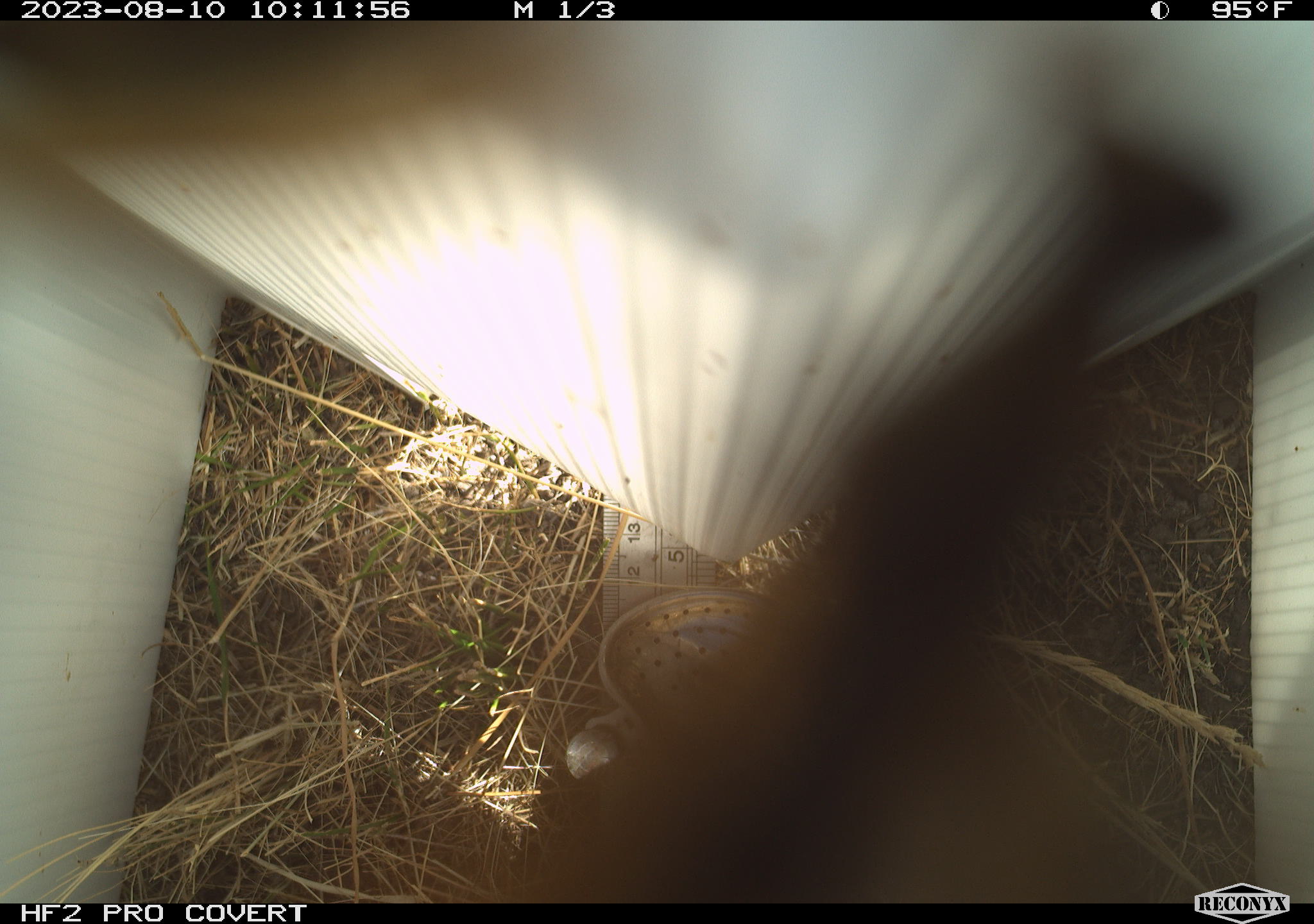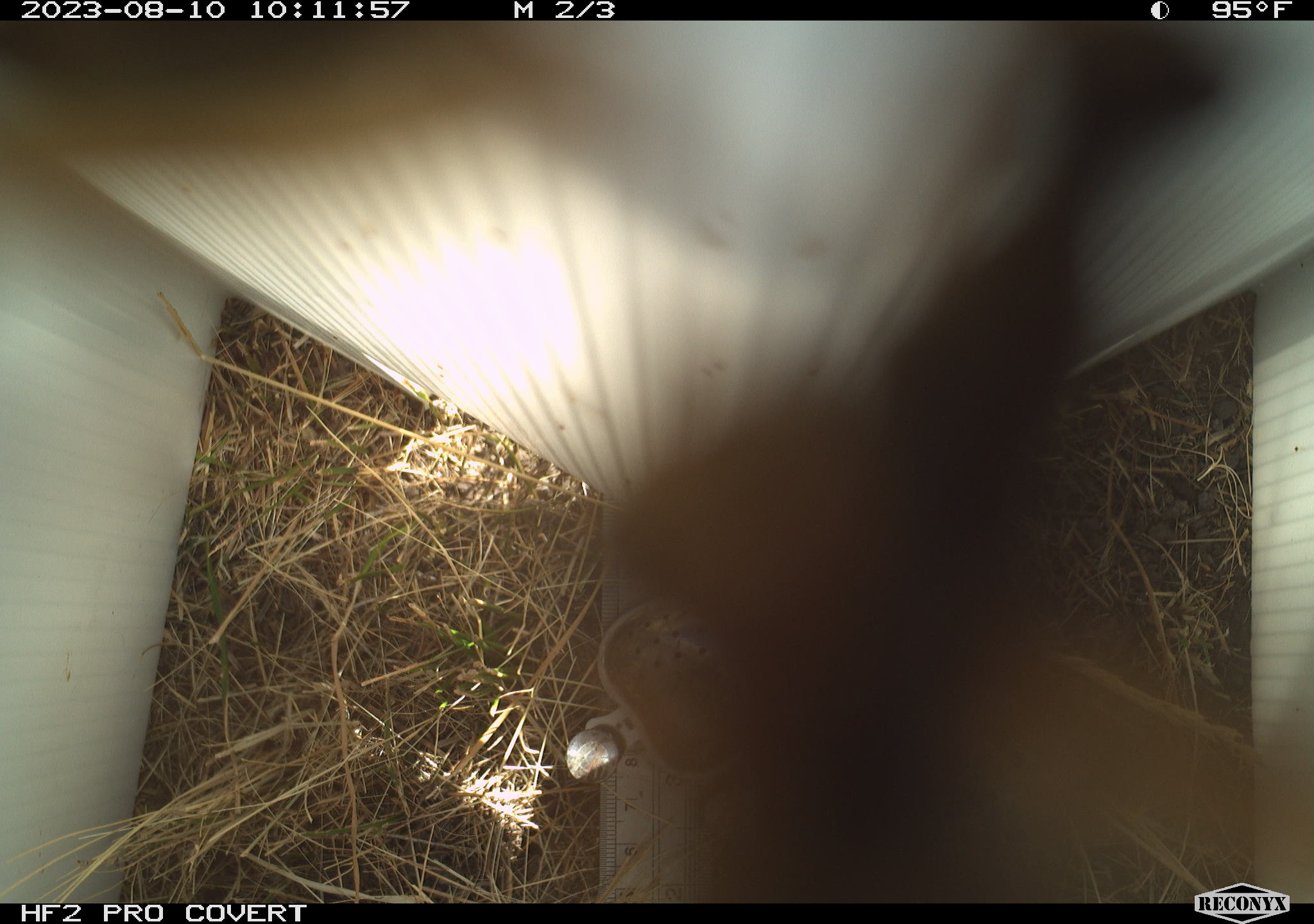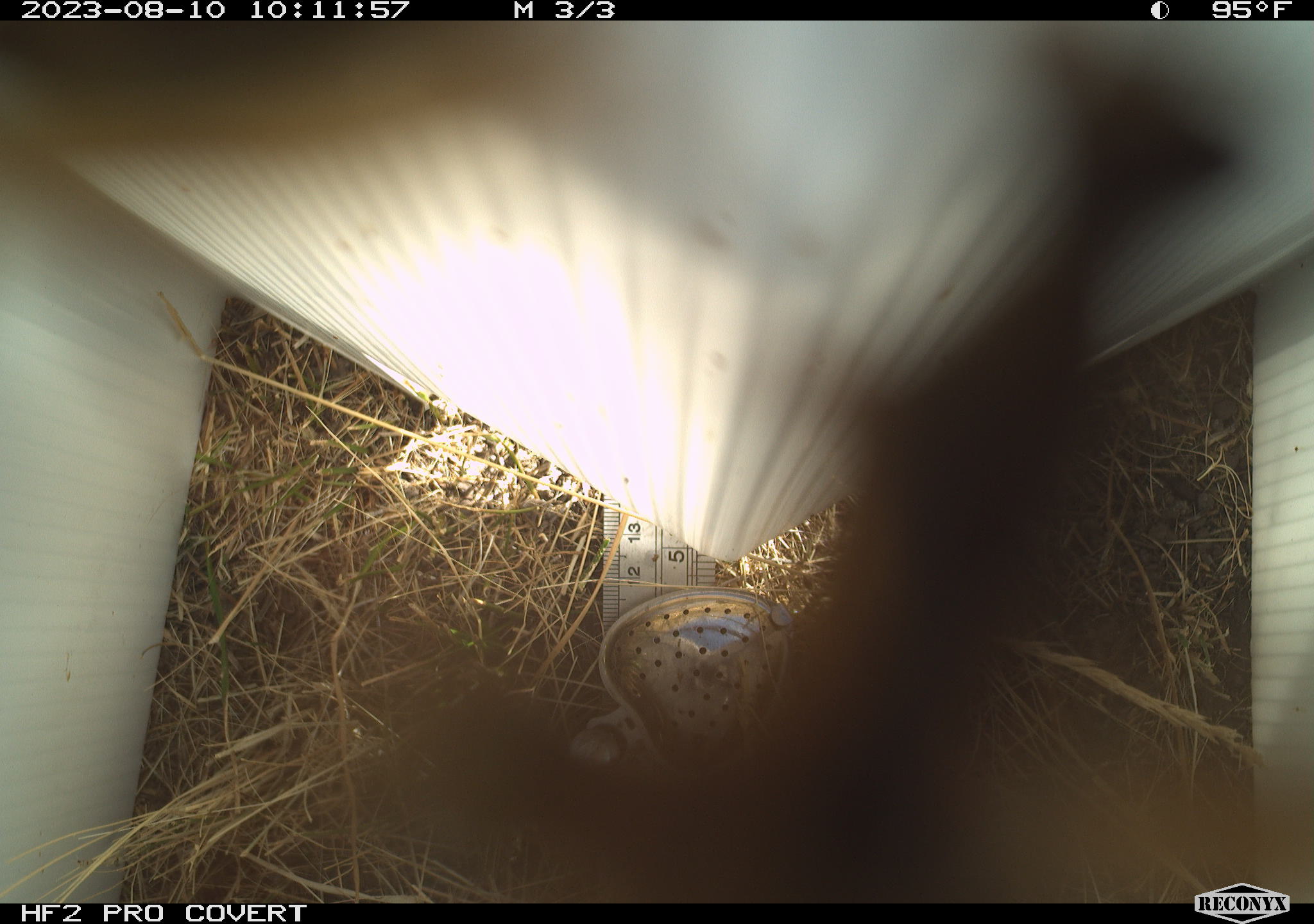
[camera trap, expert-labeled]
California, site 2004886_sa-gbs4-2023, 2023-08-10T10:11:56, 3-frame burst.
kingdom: Animalia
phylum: Arthropoda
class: Insecta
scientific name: Insecta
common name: insect